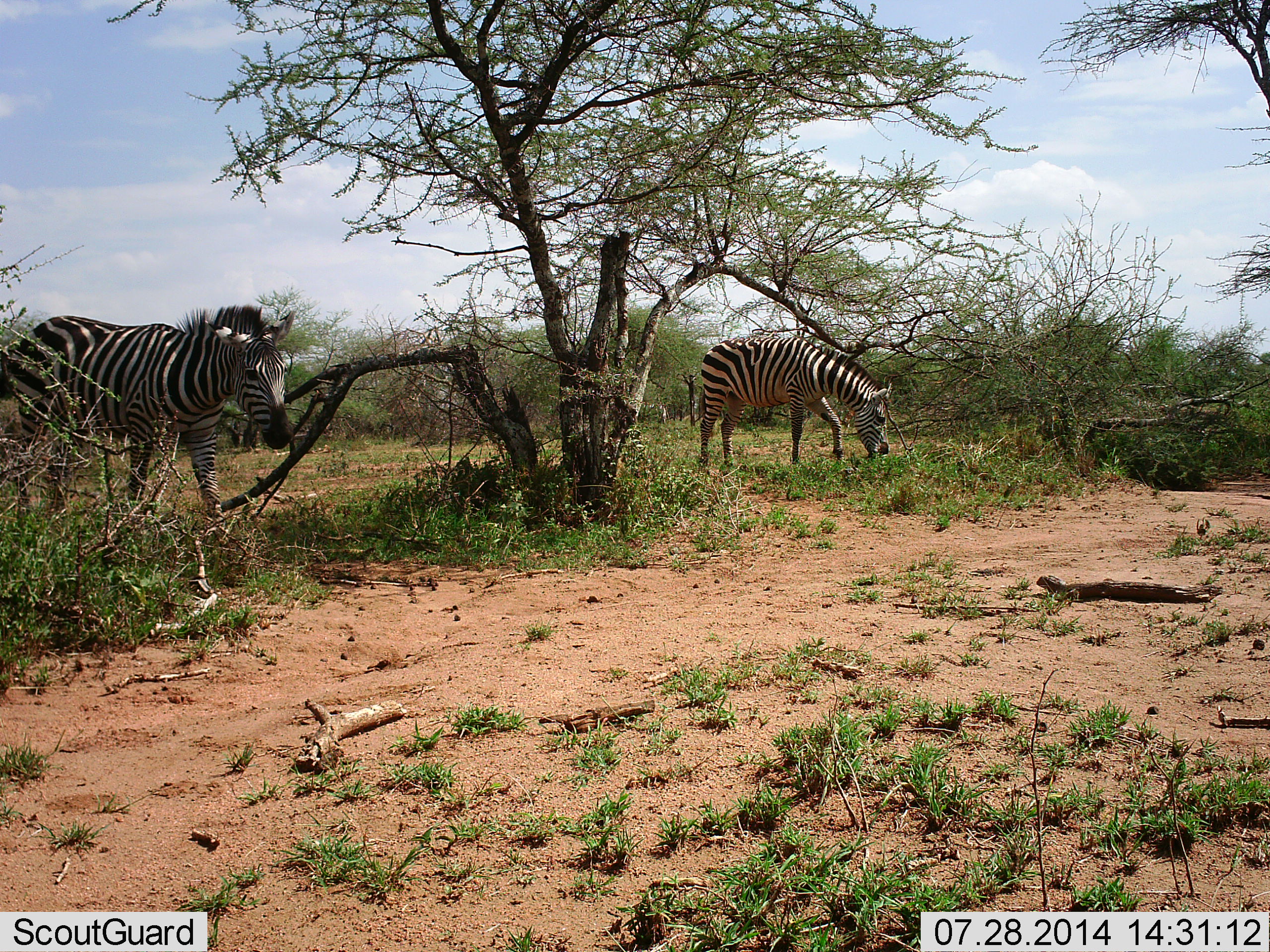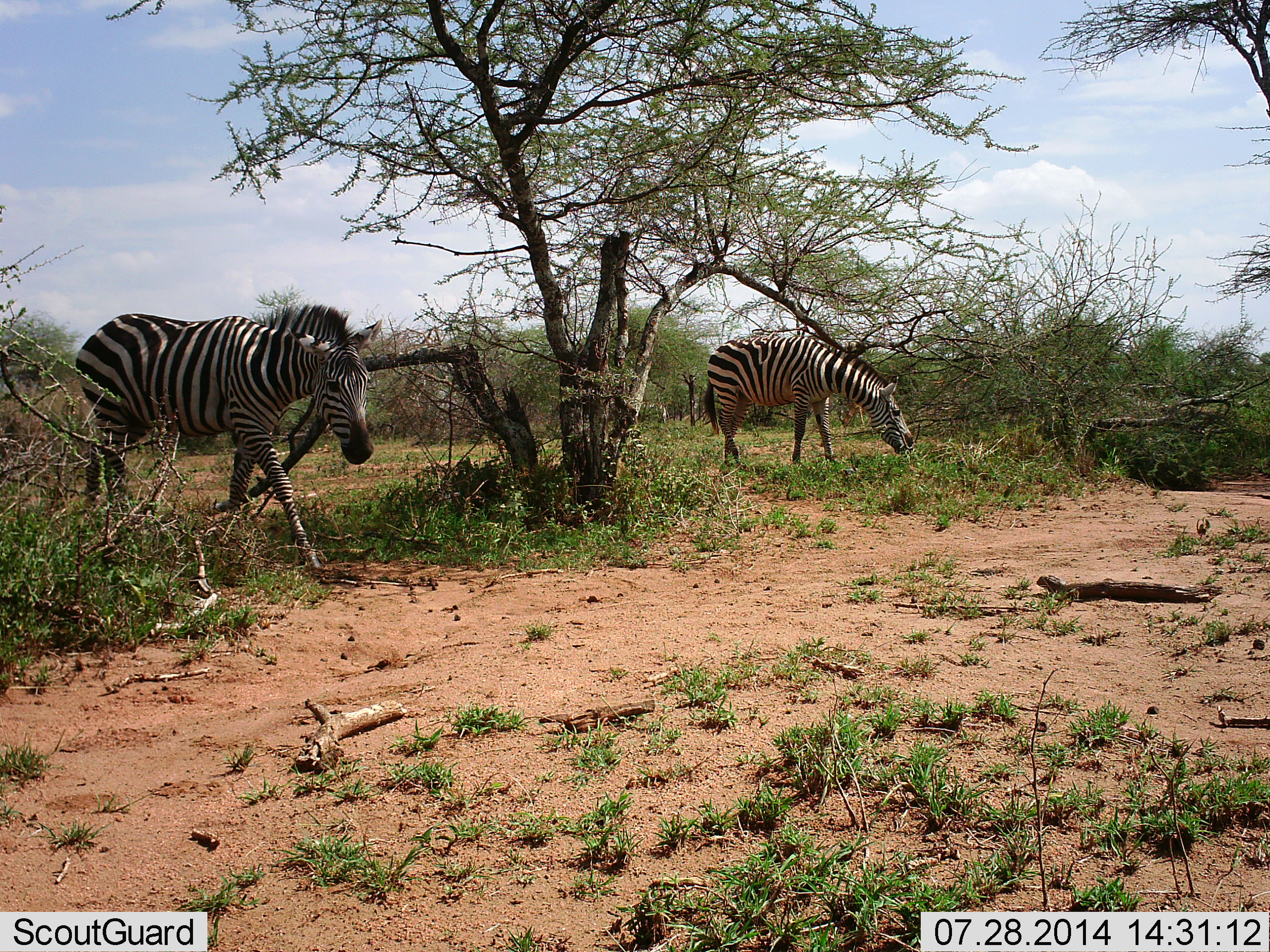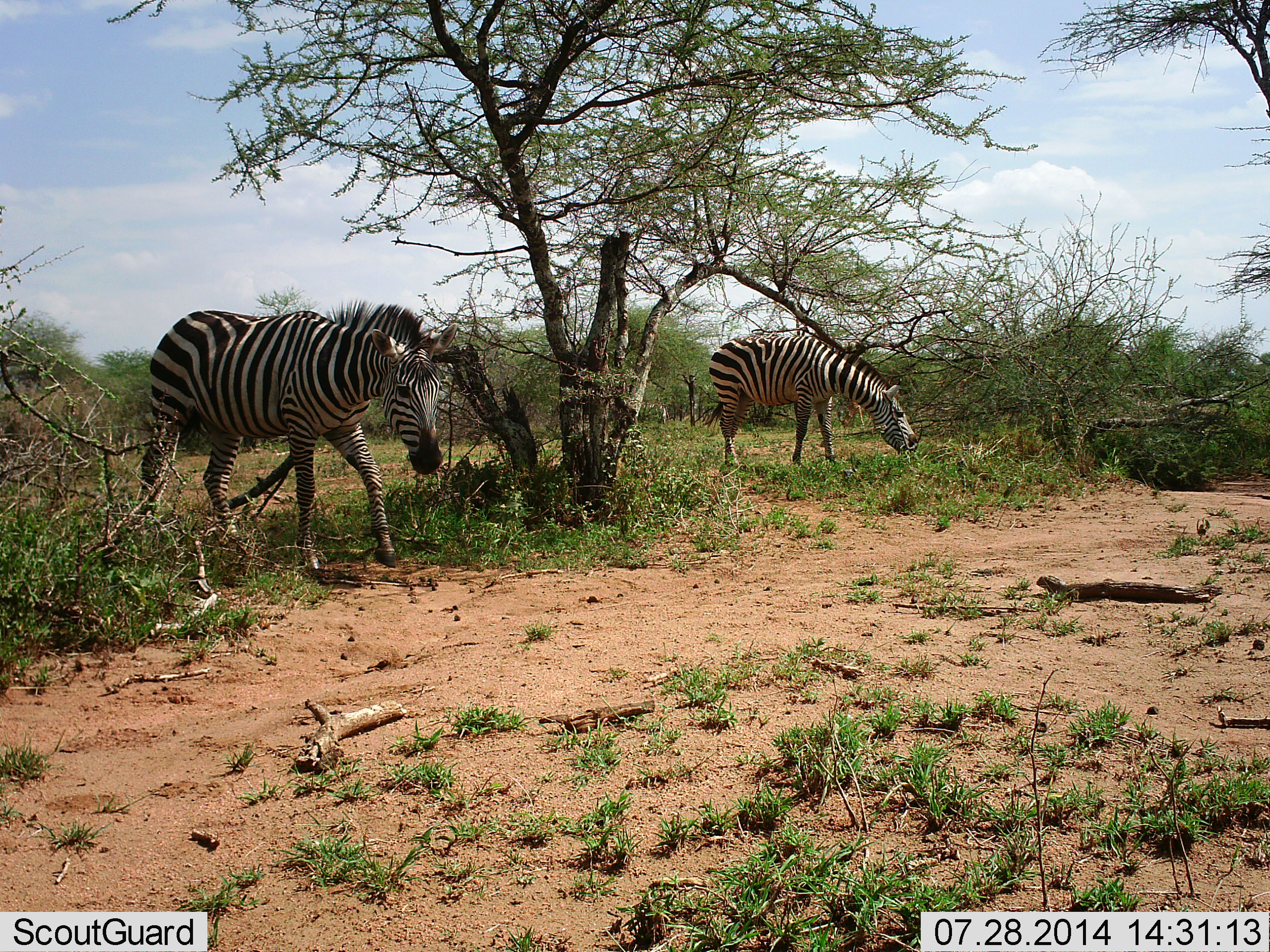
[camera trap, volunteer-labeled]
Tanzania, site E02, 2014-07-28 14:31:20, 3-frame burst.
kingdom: Animalia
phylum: Chordata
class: Mammalia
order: Perissodactyla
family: Equidae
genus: Equus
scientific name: Equus quagga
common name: plains zebra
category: zebra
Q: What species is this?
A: Zebra (plains zebra) (Equus quagga).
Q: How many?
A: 2.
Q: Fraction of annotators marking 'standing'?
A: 10%.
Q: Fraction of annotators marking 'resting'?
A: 0%.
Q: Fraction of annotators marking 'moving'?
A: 90%.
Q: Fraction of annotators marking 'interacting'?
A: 0%.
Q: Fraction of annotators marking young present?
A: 0%.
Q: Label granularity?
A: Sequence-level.